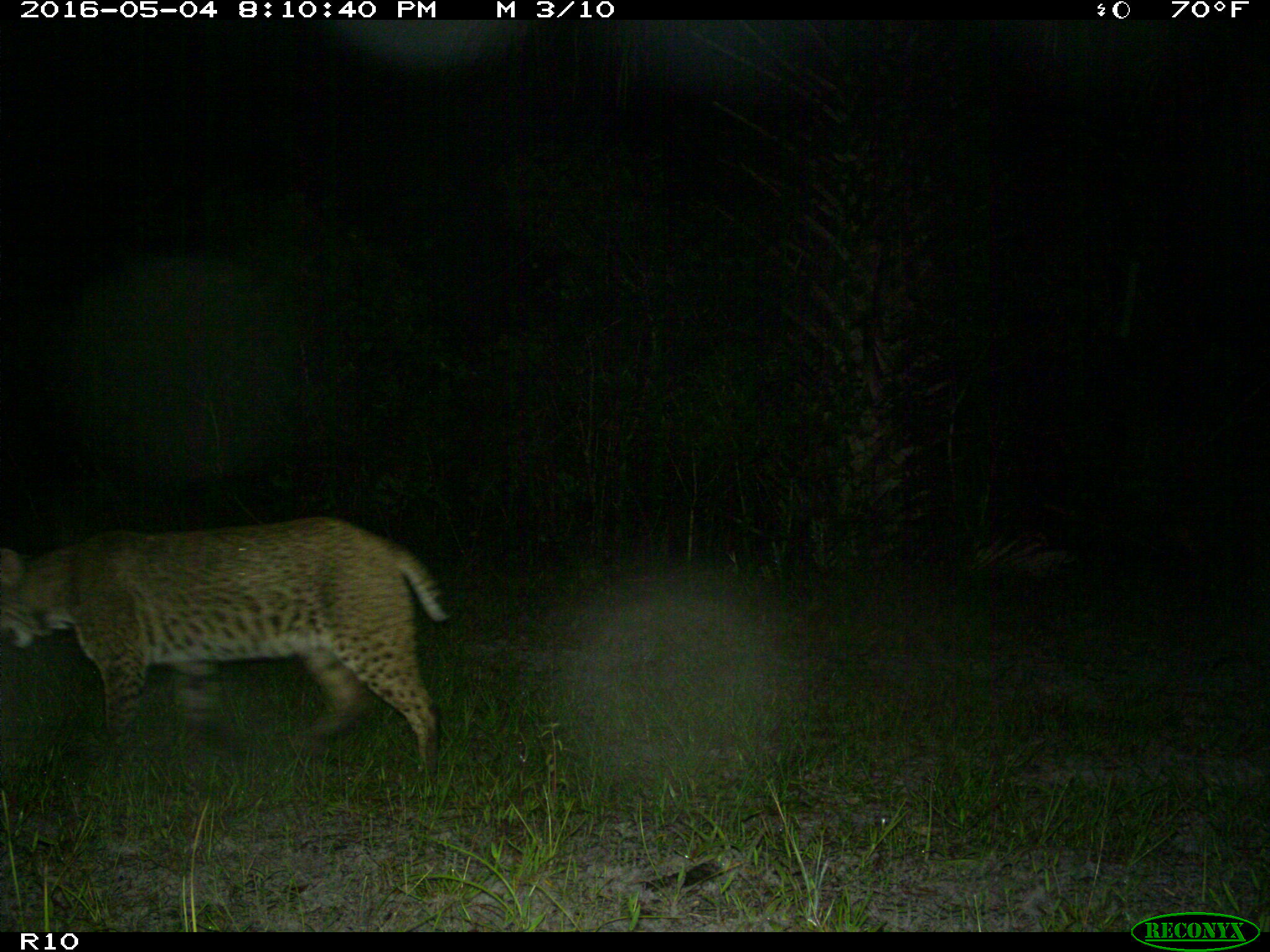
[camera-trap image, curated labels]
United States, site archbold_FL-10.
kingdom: Animalia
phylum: Chordata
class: Mammalia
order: Carnivora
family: Felidae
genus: Lynx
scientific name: Lynx rufus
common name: bobcat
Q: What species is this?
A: Lynx rufus (bobcat).